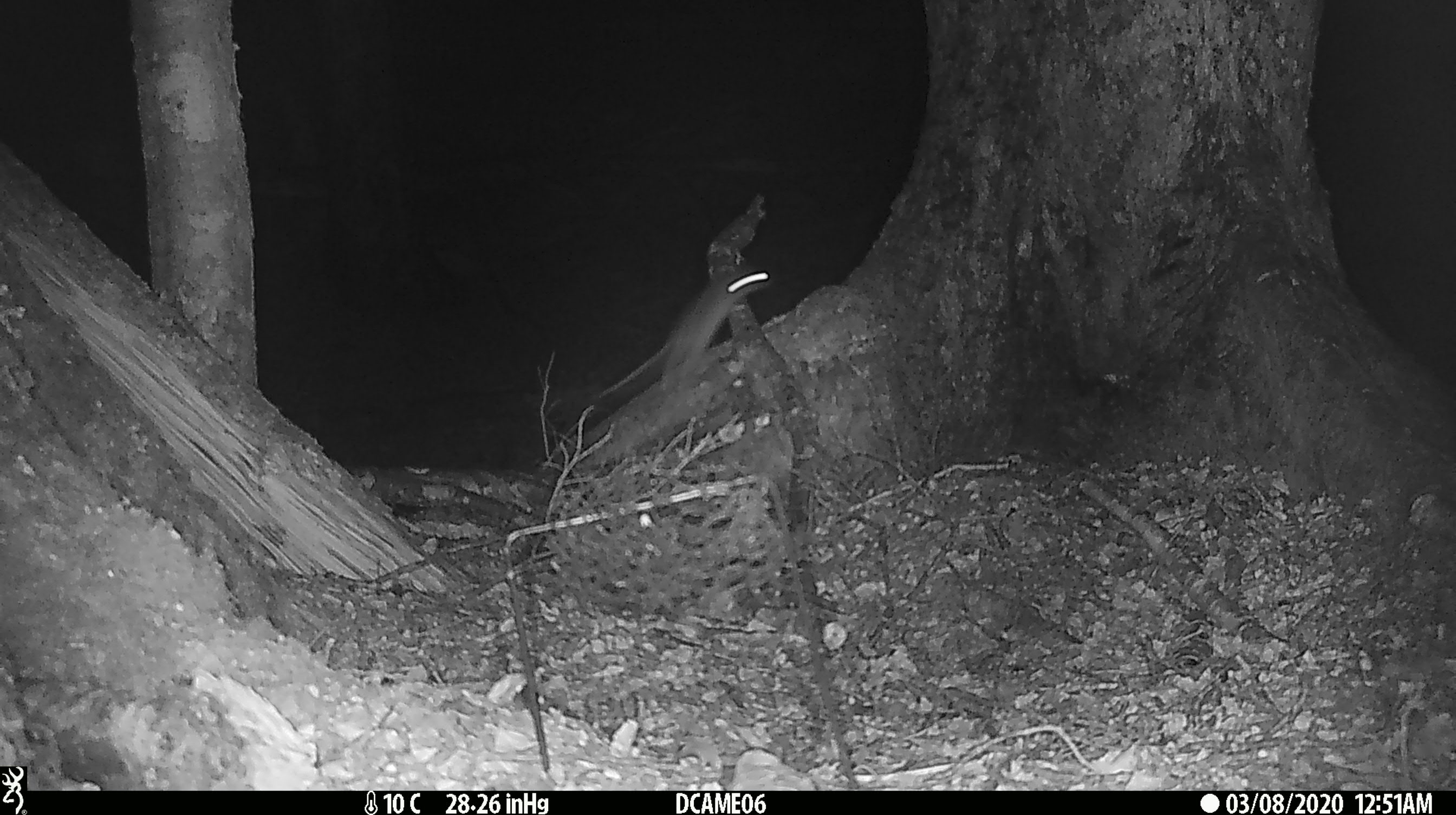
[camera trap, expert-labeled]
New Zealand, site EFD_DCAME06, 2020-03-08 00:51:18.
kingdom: Animalia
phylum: Chordata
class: Mammalia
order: Rodentia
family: Muridae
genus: Rattus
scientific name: Rattus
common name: rat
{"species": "rat (Rattus)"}